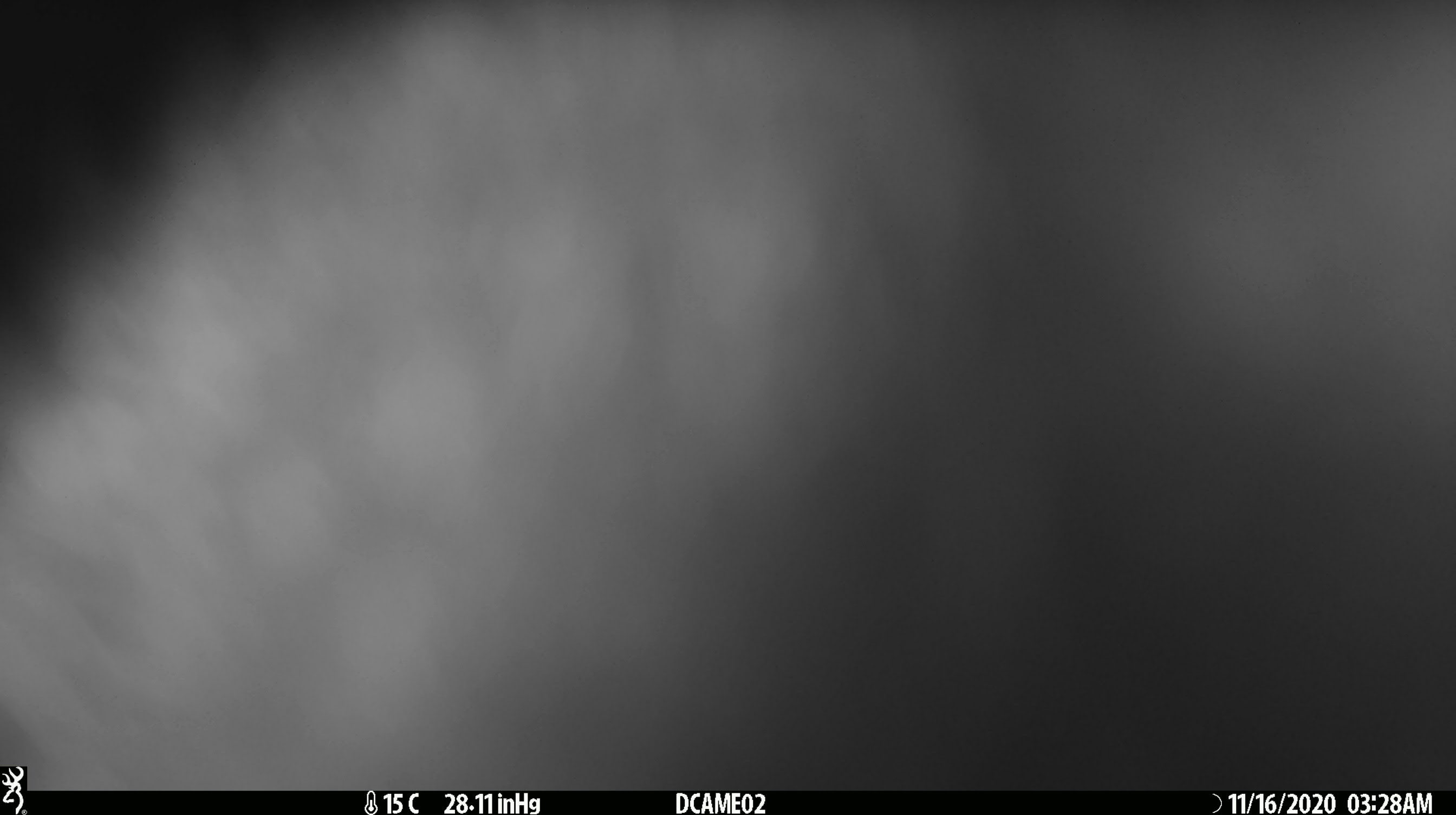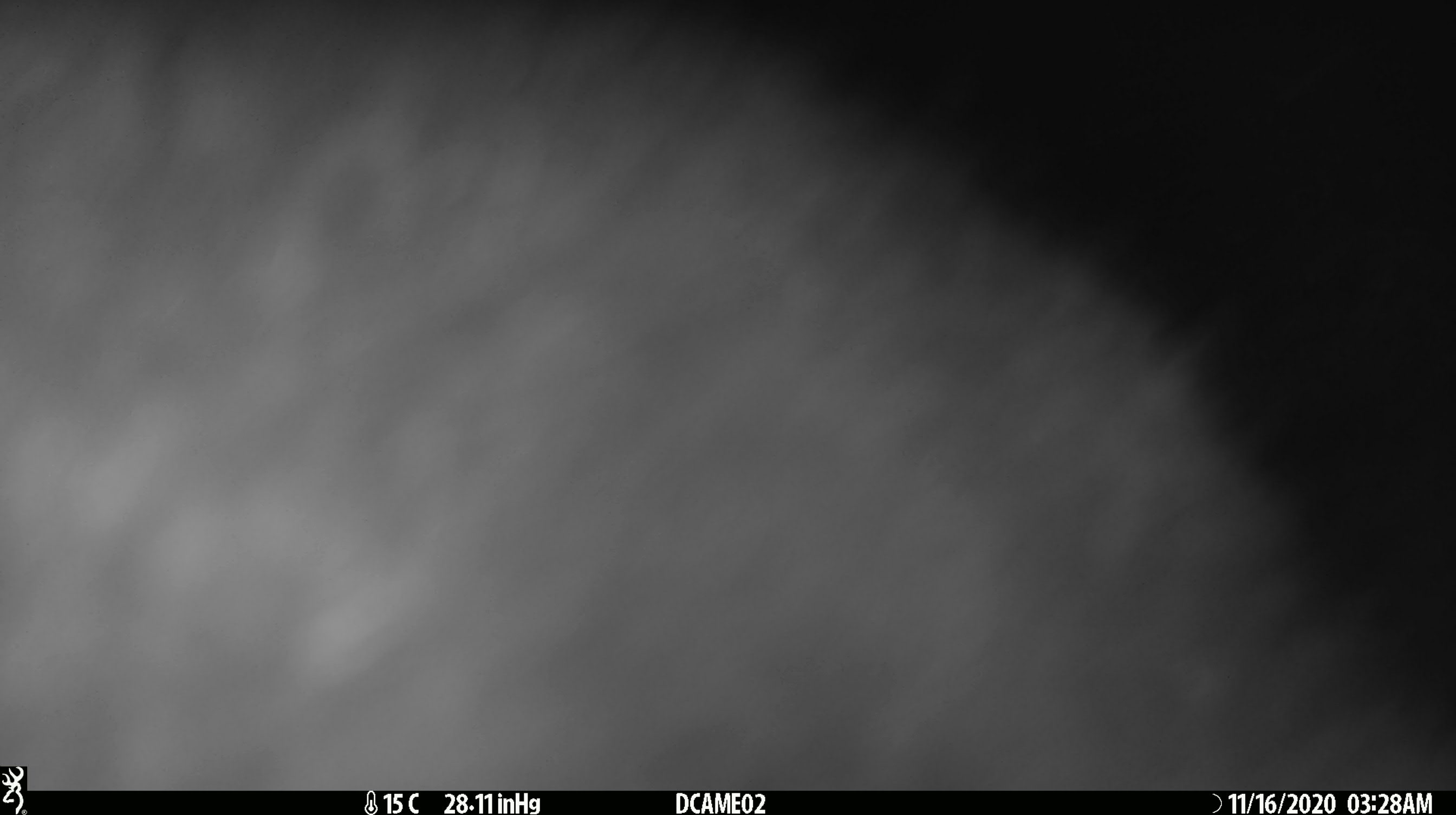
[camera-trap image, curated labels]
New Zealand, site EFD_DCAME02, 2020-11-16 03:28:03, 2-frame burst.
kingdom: Animalia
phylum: Chordata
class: Mammalia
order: Diprotodontia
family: Phalangeridae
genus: Trichosurus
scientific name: Trichosurus vulpecula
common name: common brushtail possum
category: possum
Possum (common brushtail possum) (Trichosurus vulpecula).